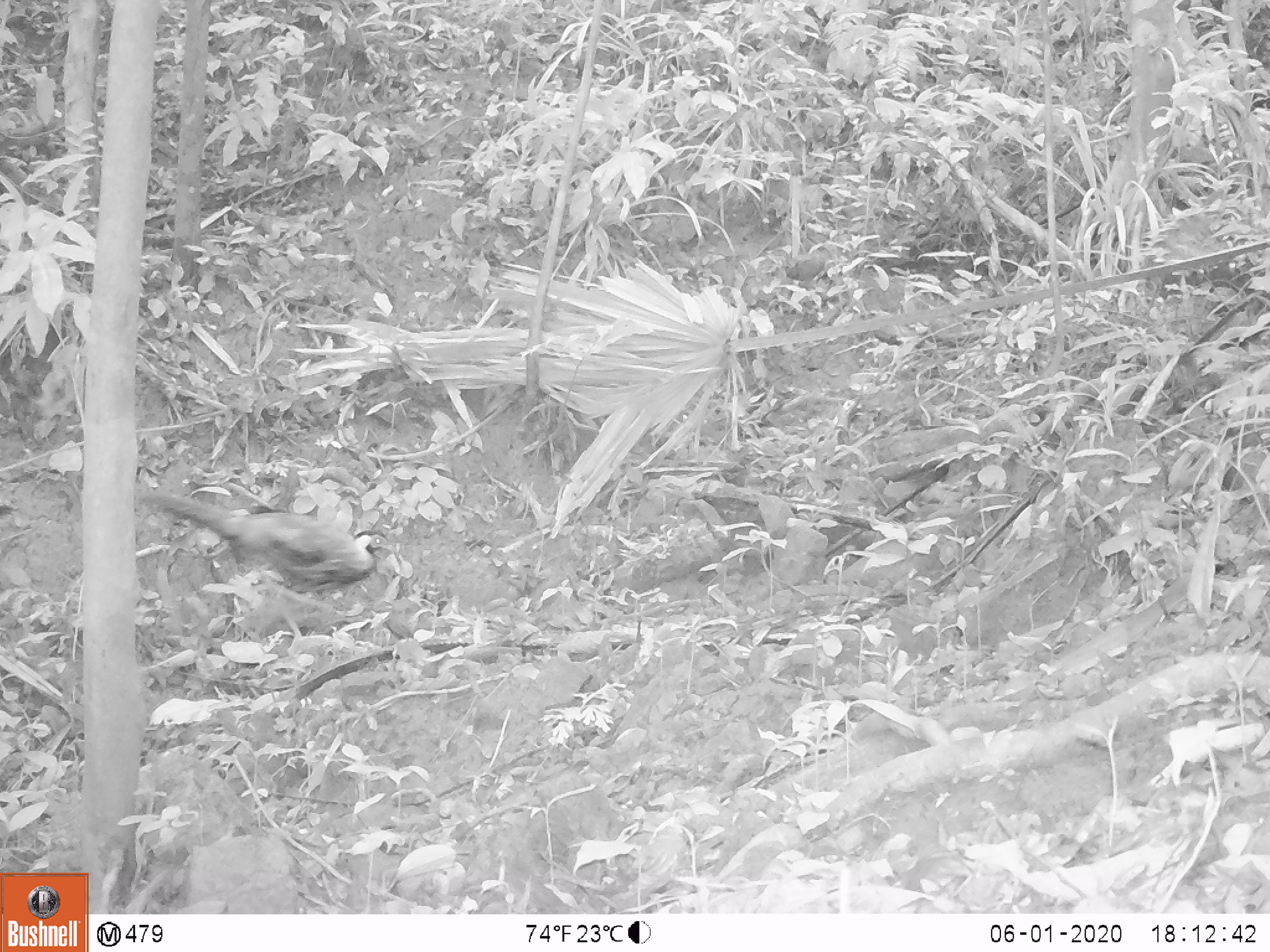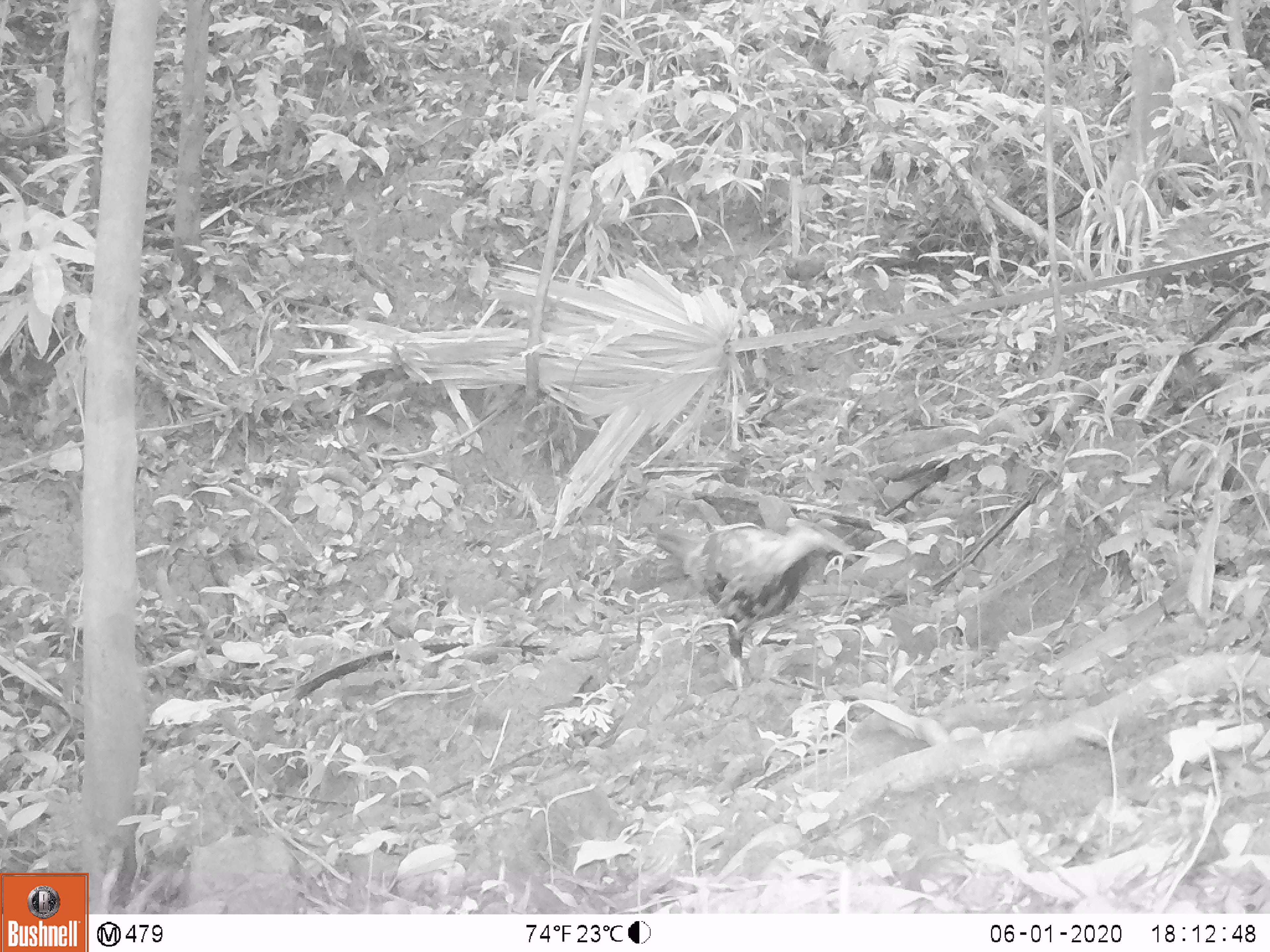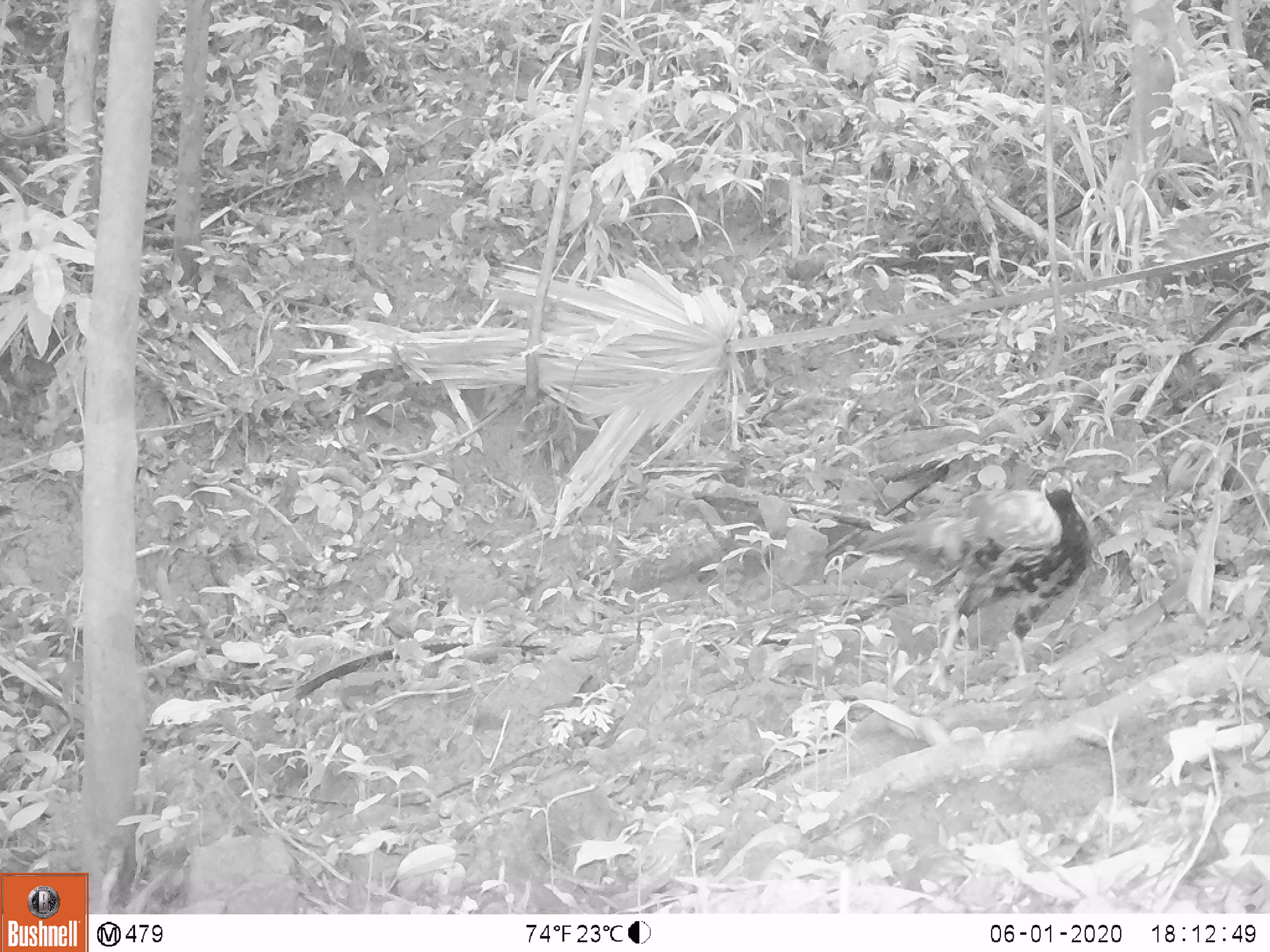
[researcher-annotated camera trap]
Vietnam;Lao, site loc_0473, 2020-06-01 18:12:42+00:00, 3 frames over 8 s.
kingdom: Animalia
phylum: Chordata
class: Aves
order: Galliformes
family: Phasianidae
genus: Lophura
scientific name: Lophura nycthemera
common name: silver pheasant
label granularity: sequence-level